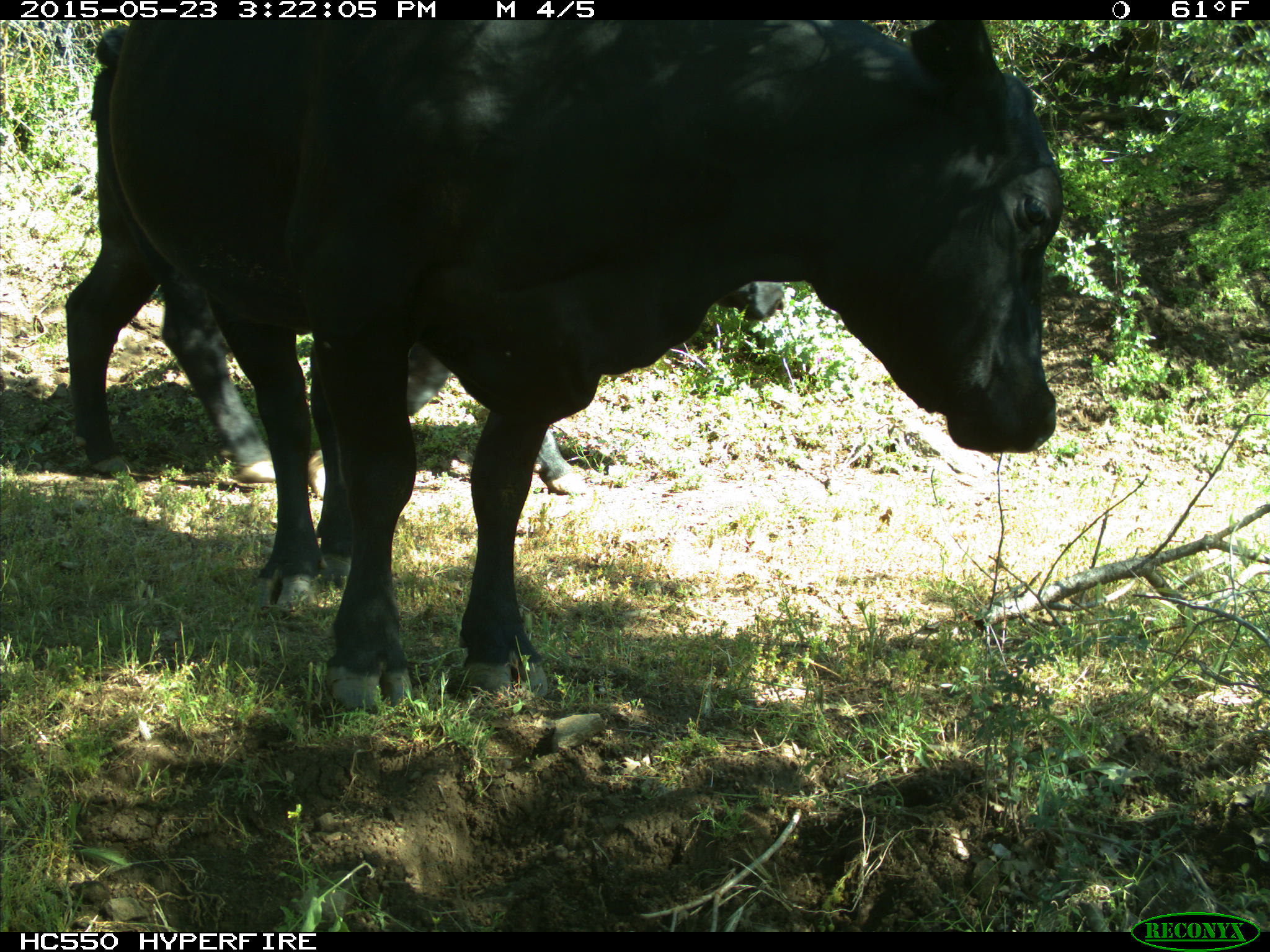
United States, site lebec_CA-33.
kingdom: Animalia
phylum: Chordata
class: Mammalia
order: Artiodactyla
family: Bovidae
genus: Bos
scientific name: Bos taurus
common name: domestic cow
Bos taurus (domestic cow).